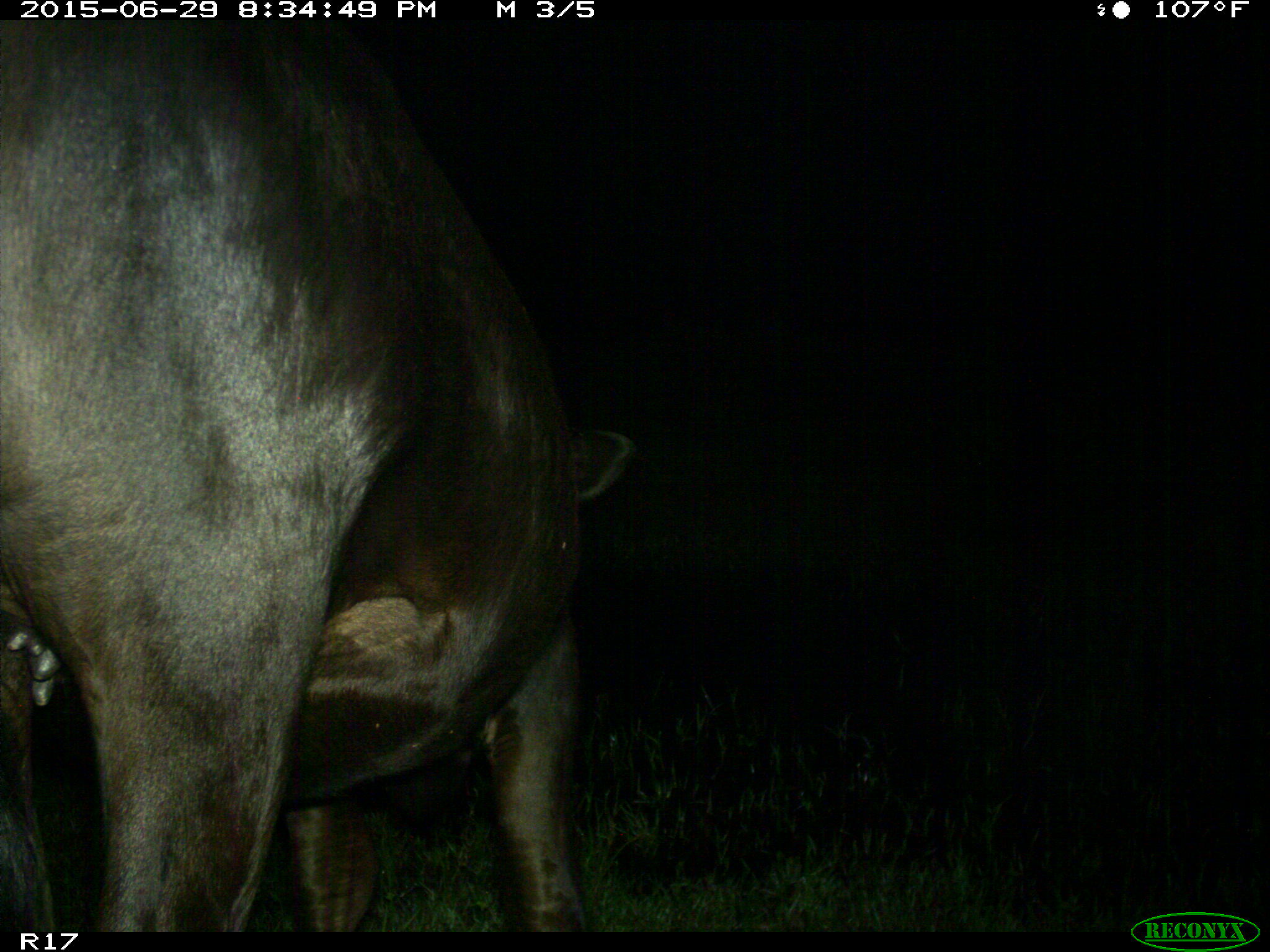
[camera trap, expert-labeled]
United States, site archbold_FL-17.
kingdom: Animalia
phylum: Chordata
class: Mammalia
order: Artiodactyla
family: Bovidae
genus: Bos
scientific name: Bos taurus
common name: domestic cow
Bos taurus (domestic cow).